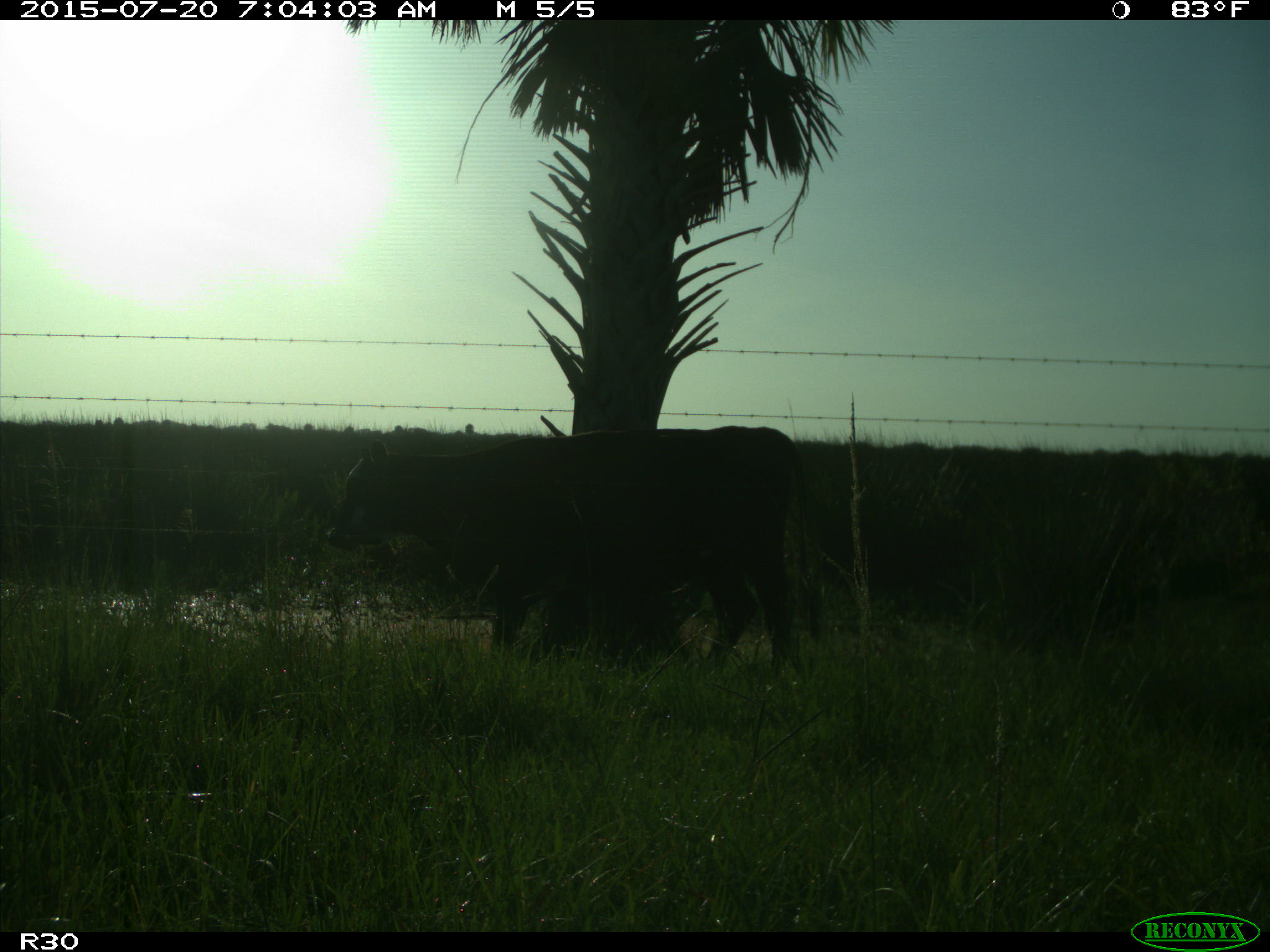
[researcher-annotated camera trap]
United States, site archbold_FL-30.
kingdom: Animalia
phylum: Chordata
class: Mammalia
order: Artiodactyla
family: Bovidae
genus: Bos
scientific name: Bos taurus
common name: domestic cow